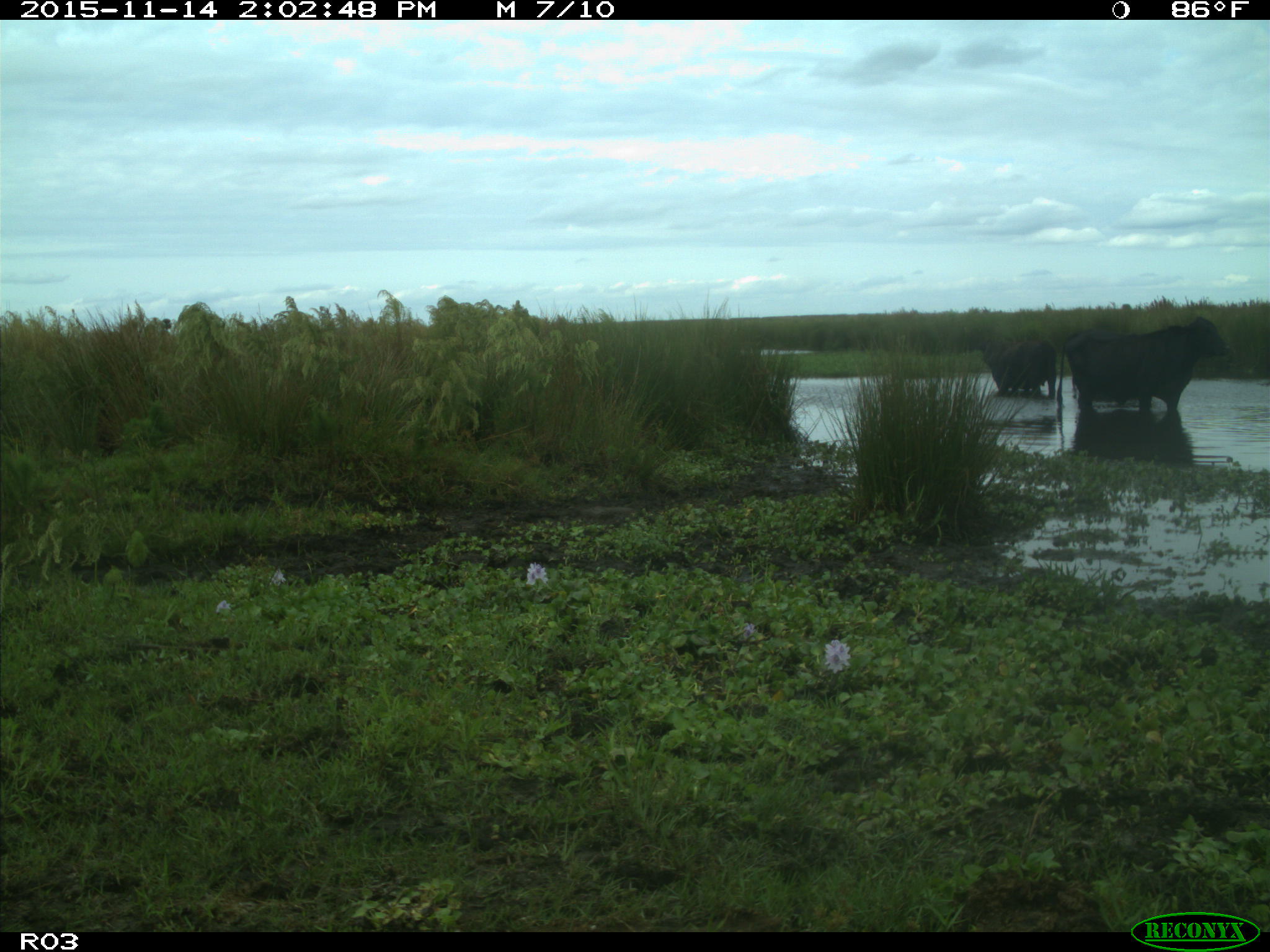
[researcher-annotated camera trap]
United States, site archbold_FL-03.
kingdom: Animalia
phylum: Chordata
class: Mammalia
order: Artiodactyla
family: Bovidae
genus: Bos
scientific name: Bos taurus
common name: domestic cow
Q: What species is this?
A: Bos taurus (domestic cow).